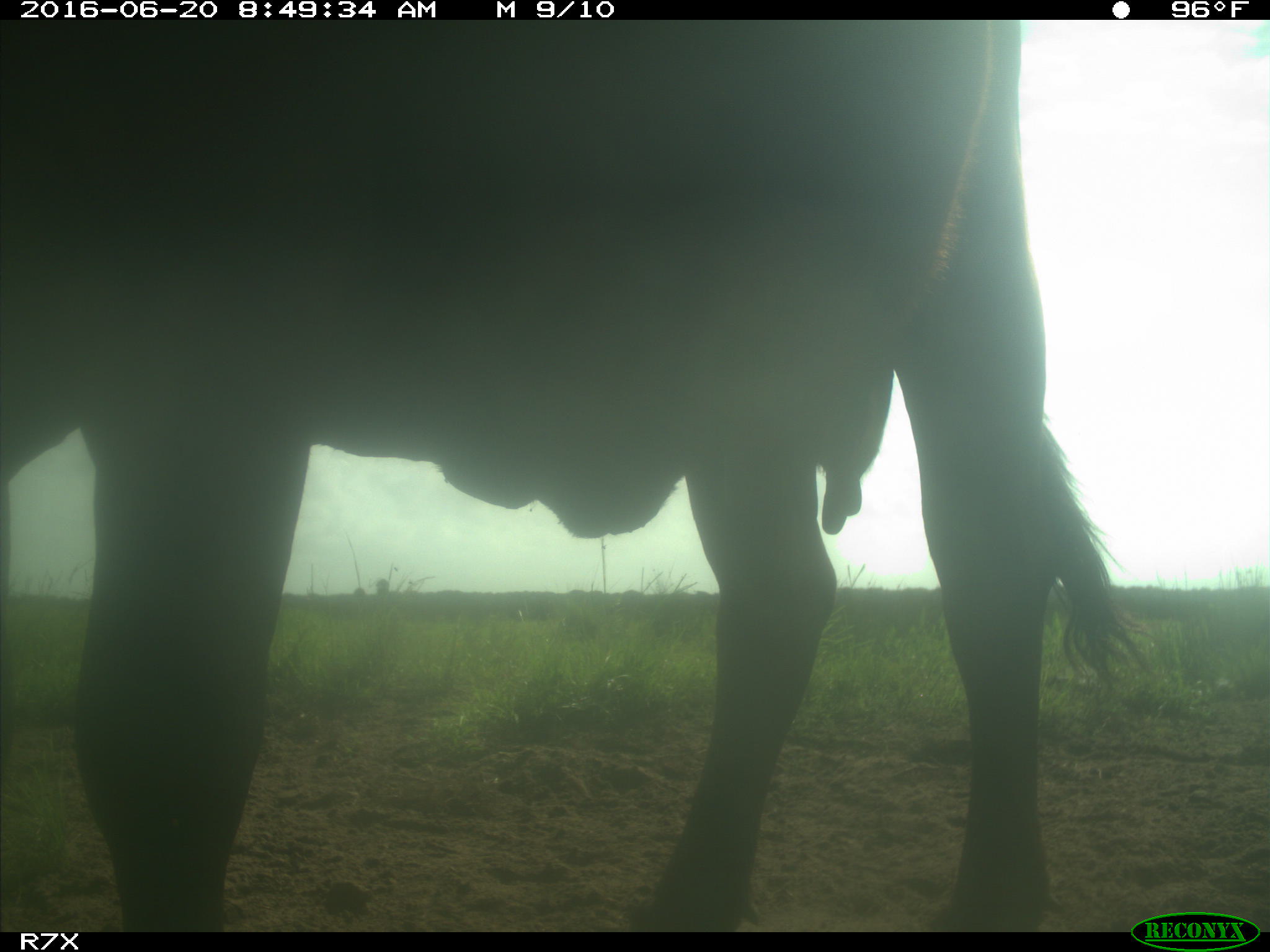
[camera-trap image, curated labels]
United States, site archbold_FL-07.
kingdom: Animalia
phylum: Chordata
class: Mammalia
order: Artiodactyla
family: Bovidae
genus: Bos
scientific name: Bos taurus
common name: domestic cow